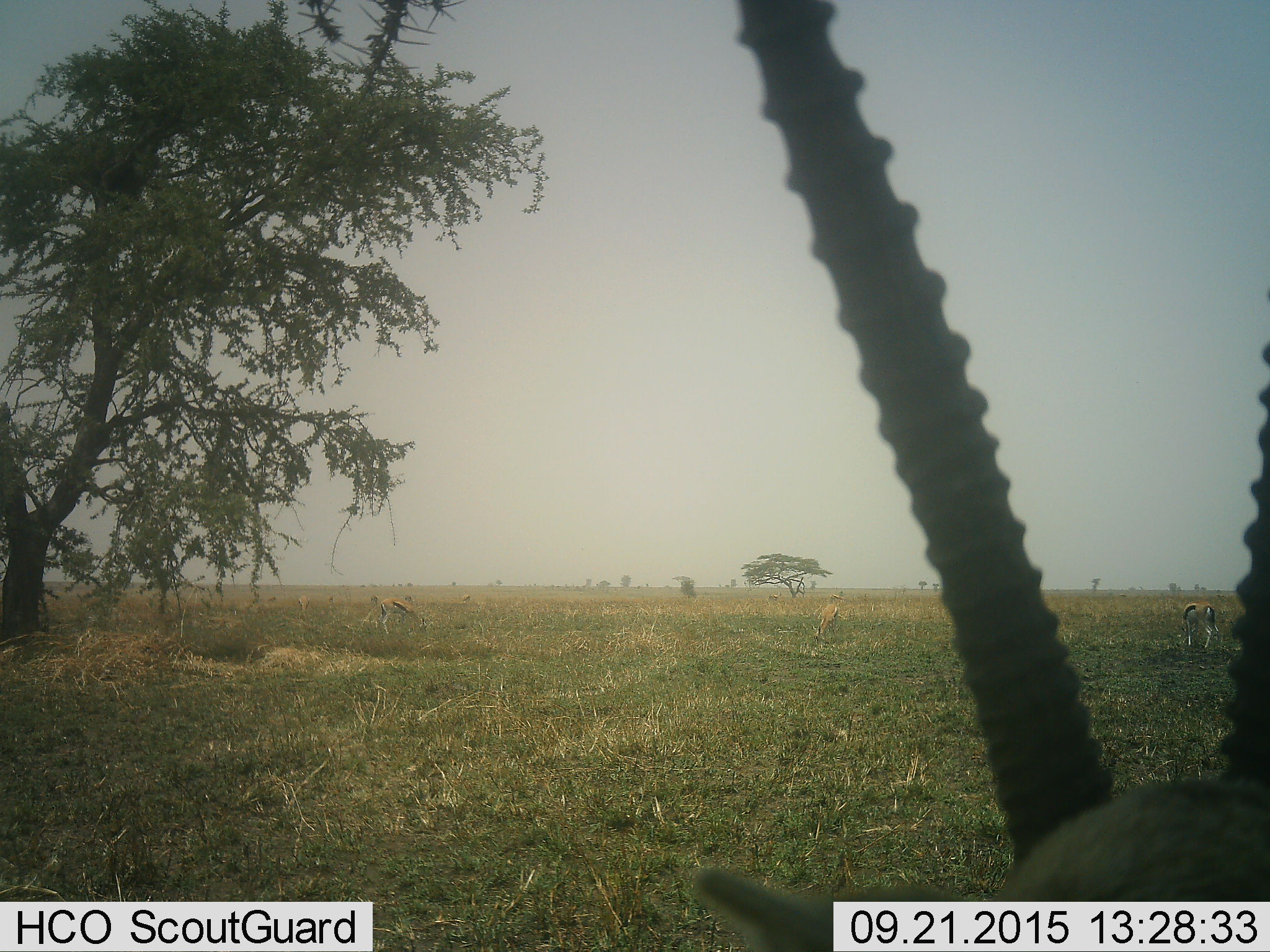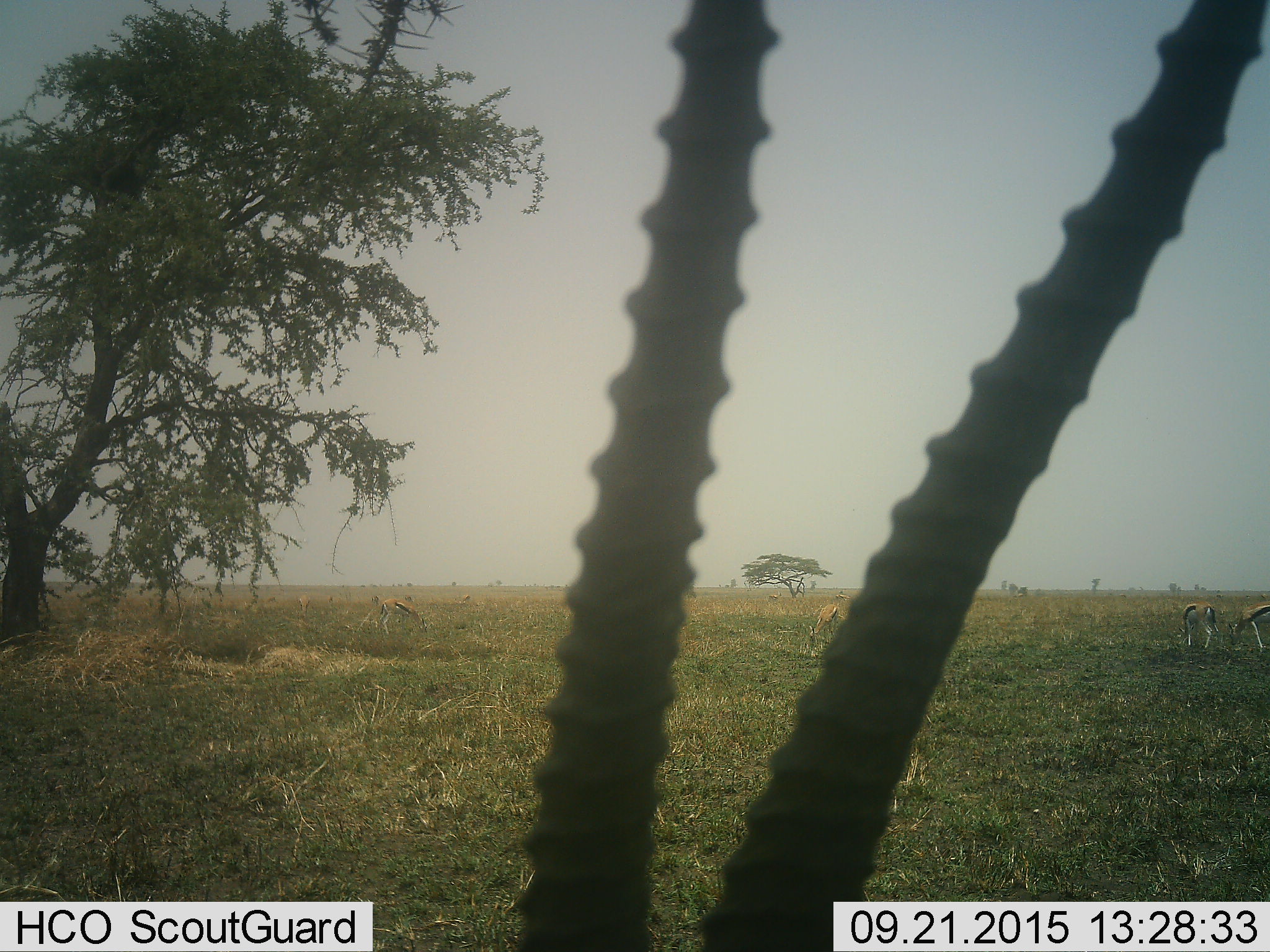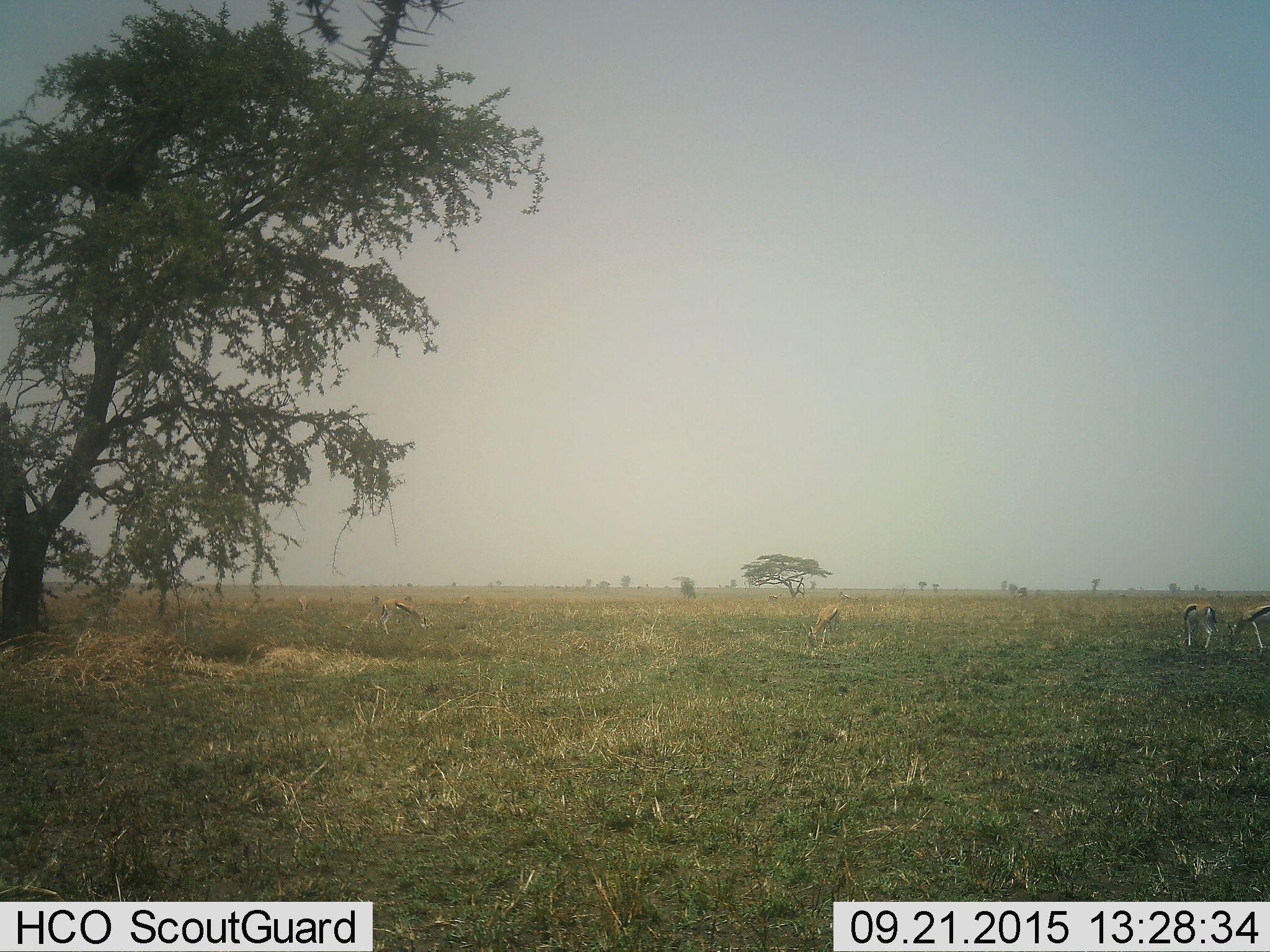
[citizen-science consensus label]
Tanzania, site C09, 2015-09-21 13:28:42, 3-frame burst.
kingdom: Animalia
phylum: Chordata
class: Mammalia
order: Artiodactyla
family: Bovidae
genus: Eudorcas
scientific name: Eudorcas thomsonii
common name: thomson's gazelle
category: gazellethomsons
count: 6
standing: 46%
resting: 0%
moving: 38%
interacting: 0%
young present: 8%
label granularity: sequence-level